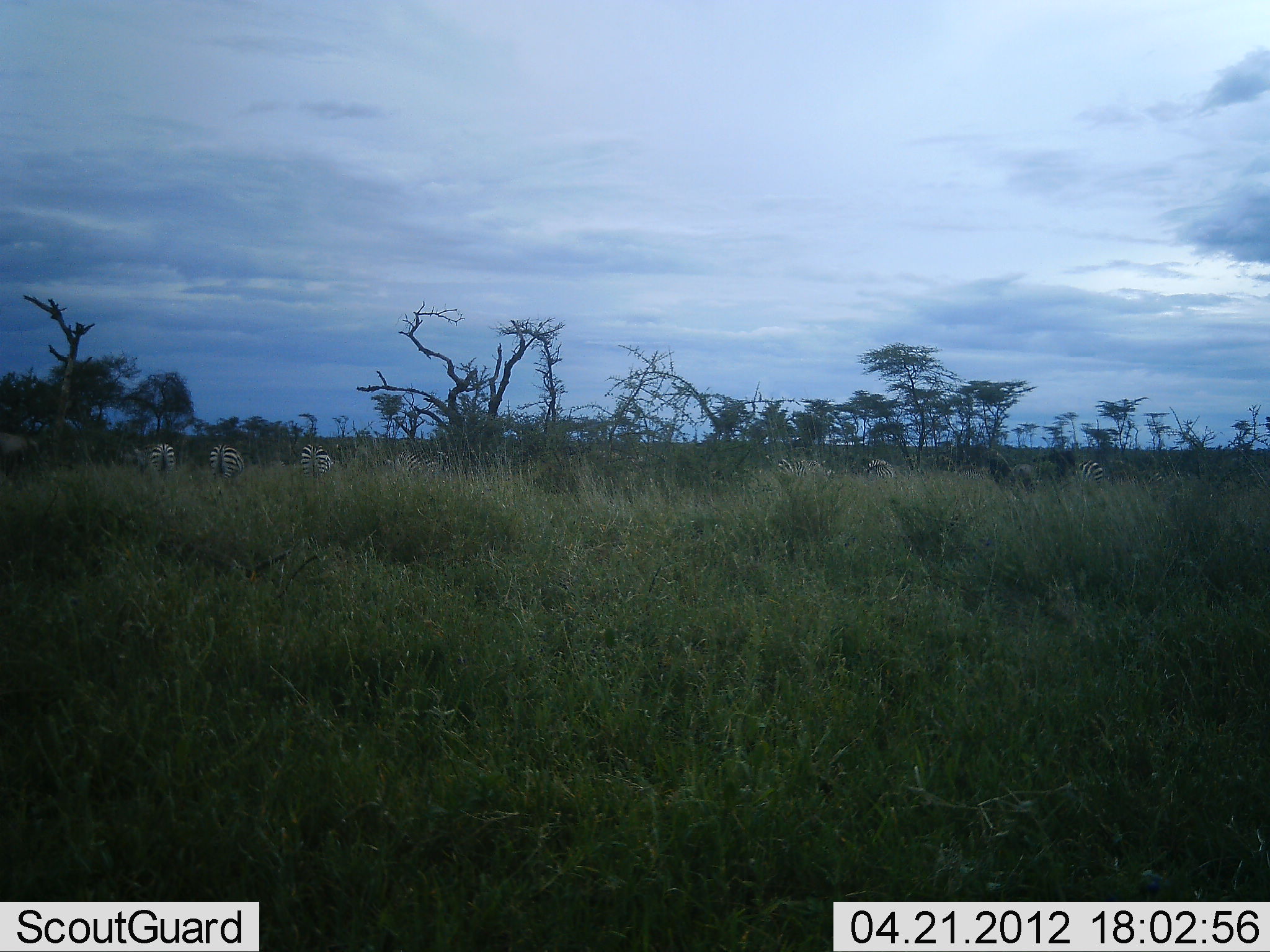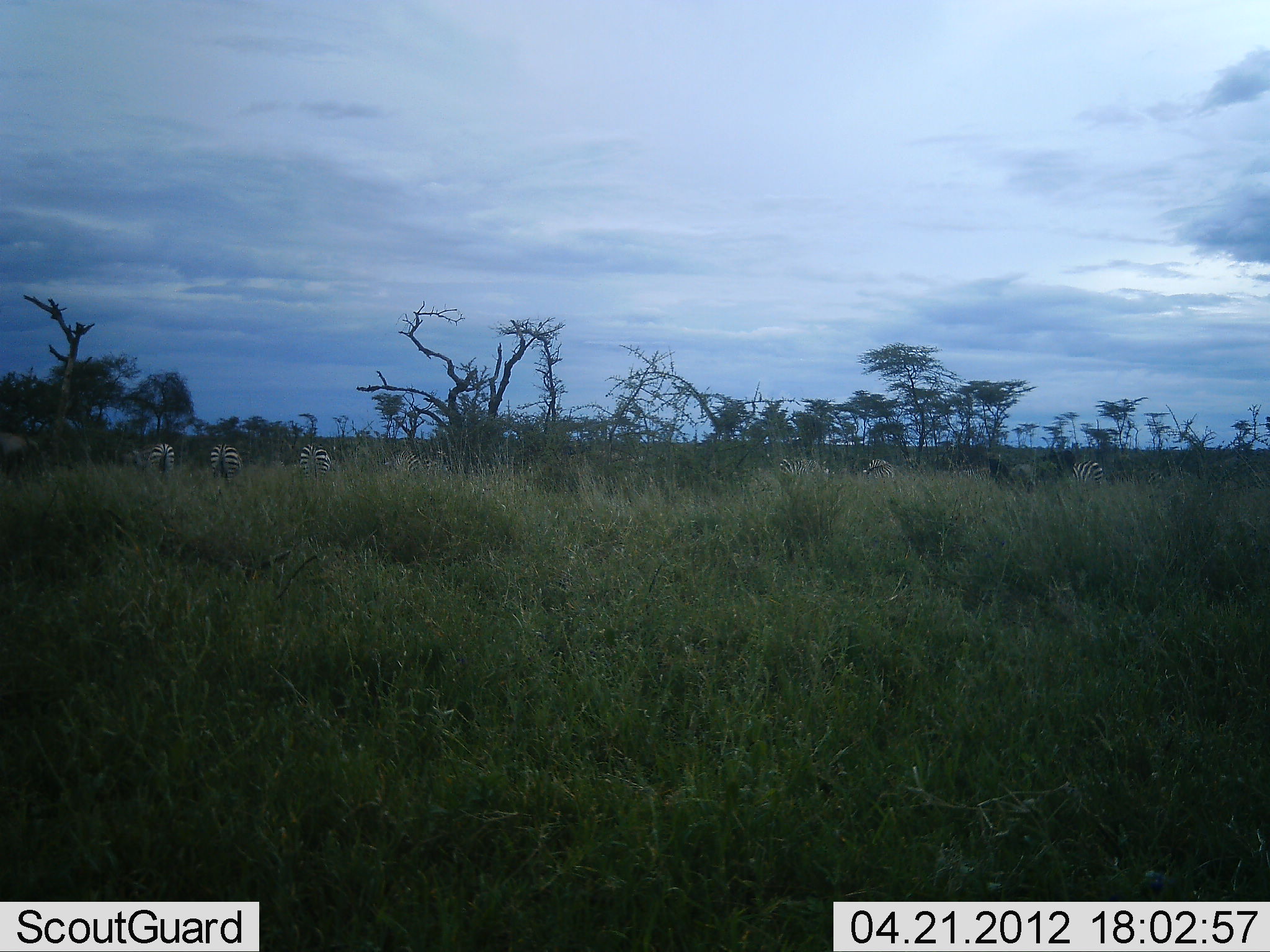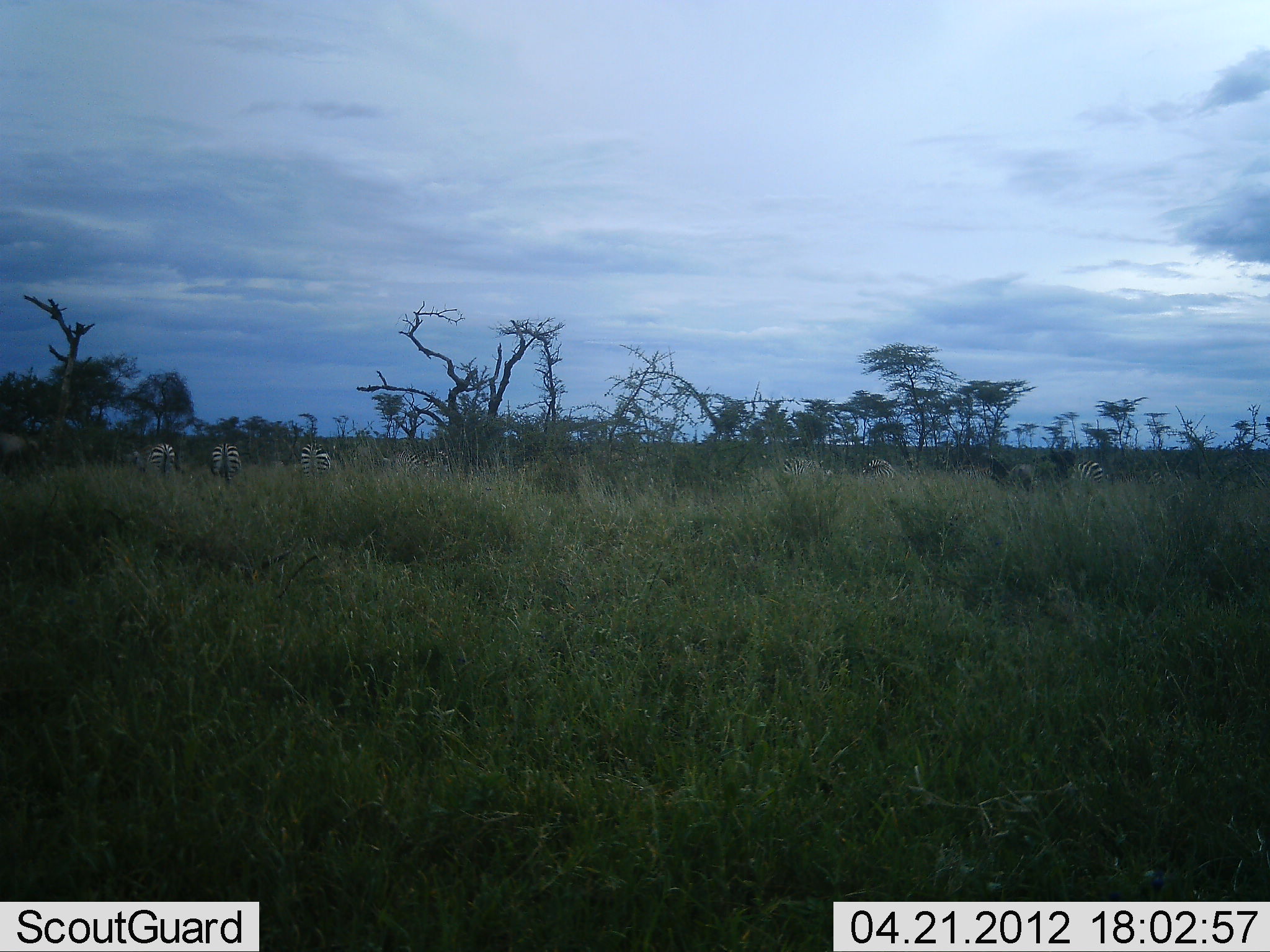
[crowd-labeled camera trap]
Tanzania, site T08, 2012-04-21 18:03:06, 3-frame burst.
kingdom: Animalia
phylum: Chordata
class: Mammalia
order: Perissodactyla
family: Equidae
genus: Equus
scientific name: Equus quagga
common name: plains zebra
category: zebra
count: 7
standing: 71%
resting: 0%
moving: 10%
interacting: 0%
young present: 0%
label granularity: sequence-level